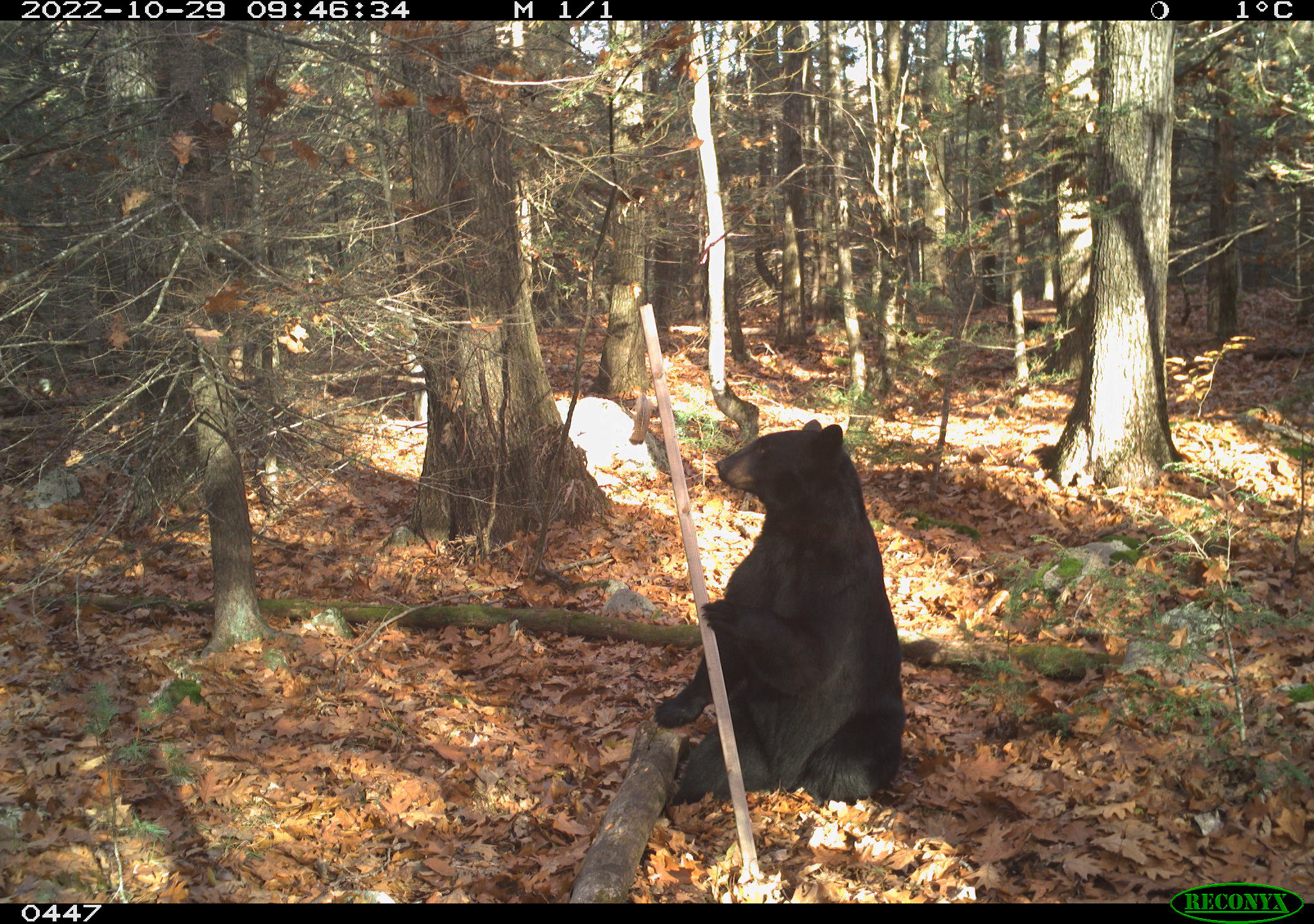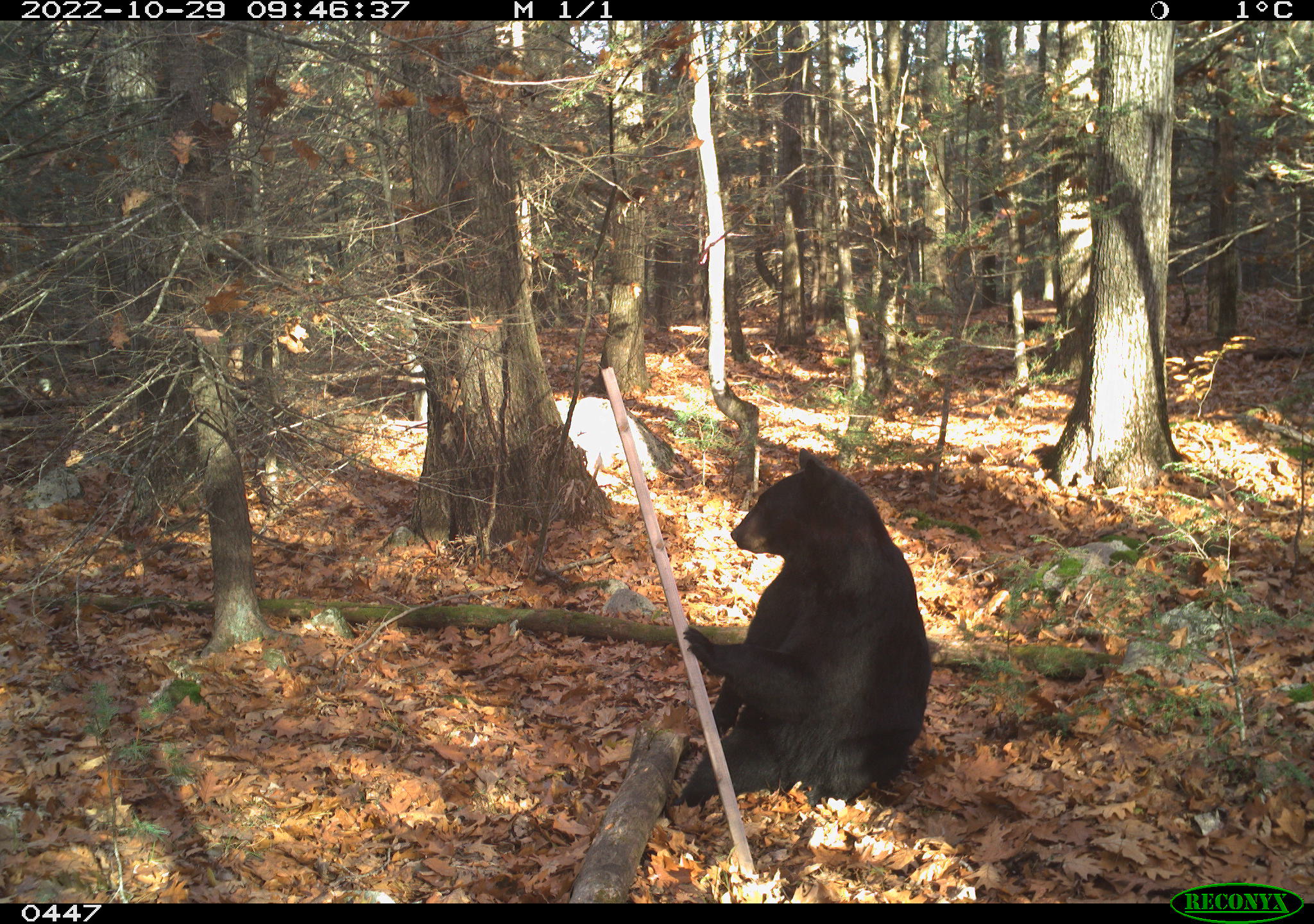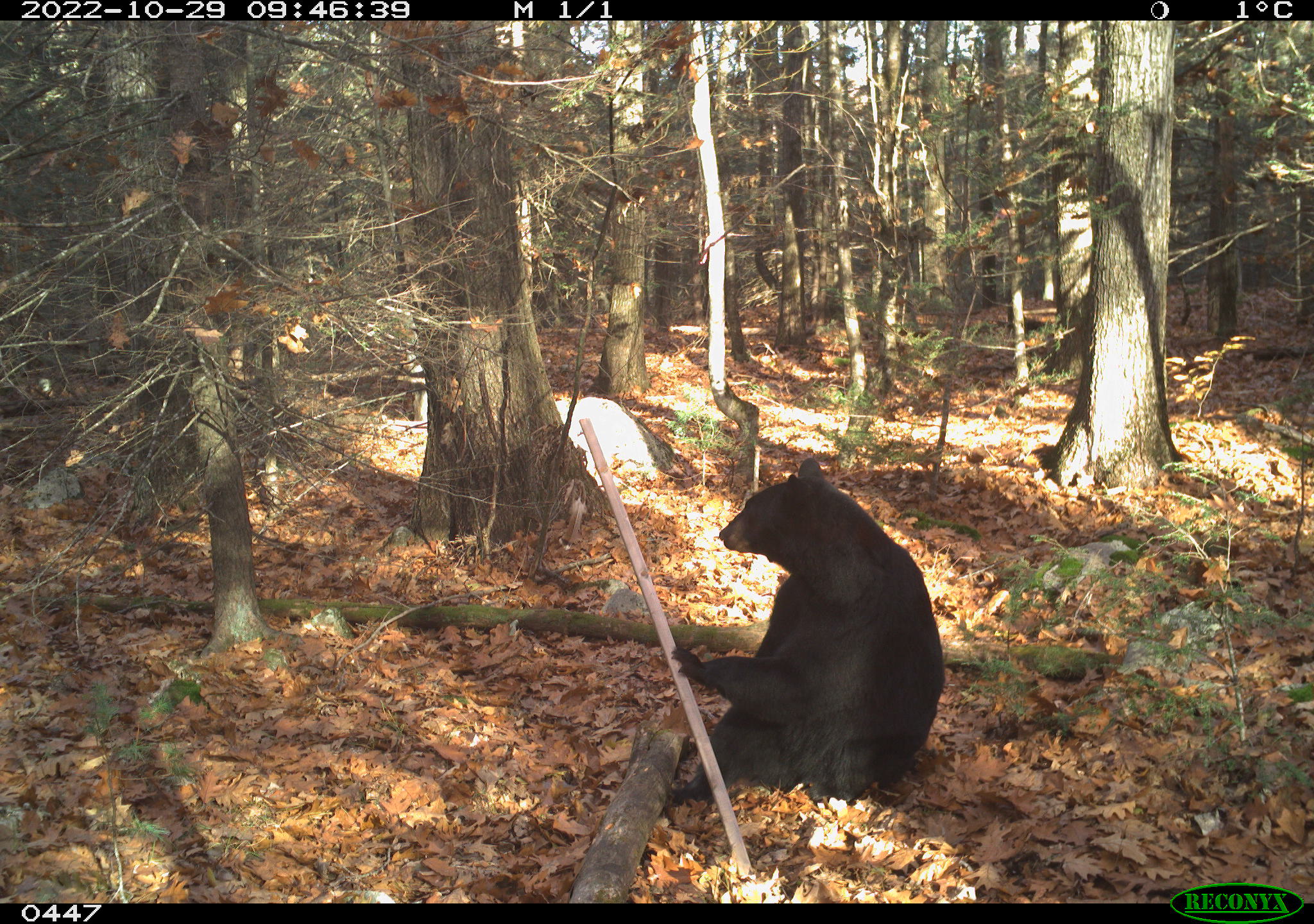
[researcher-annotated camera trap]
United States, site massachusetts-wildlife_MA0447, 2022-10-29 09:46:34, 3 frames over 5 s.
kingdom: Animalia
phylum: Chordata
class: Mammalia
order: Carnivora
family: Ursidae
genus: Ursus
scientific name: Ursus americanus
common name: black bear